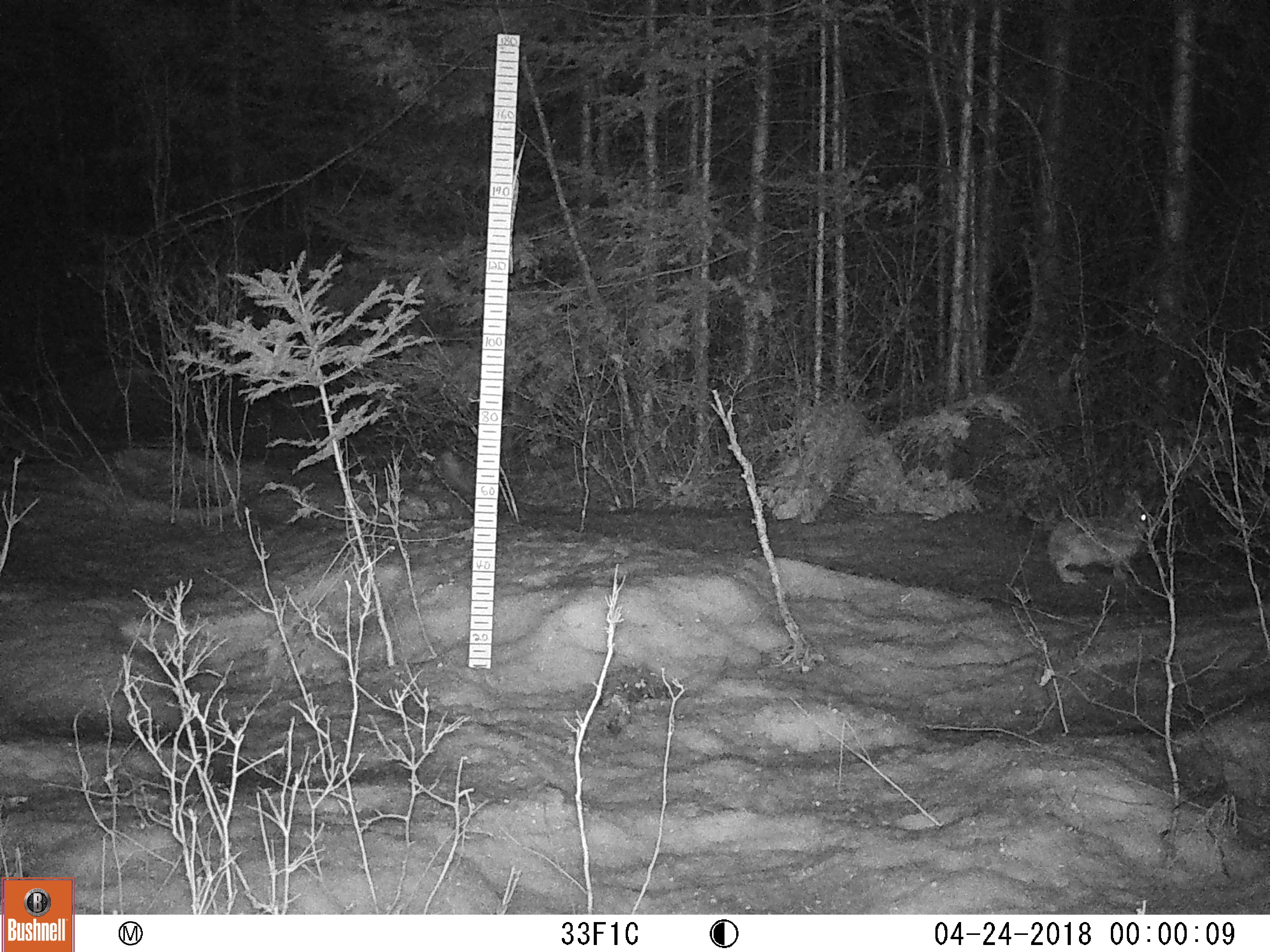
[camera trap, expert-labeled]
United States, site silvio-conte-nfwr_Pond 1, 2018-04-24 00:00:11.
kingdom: Animalia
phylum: Chordata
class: Mammalia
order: Lagomorpha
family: Leporidae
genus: Lepus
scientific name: Lepus americanus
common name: snowshoe hare